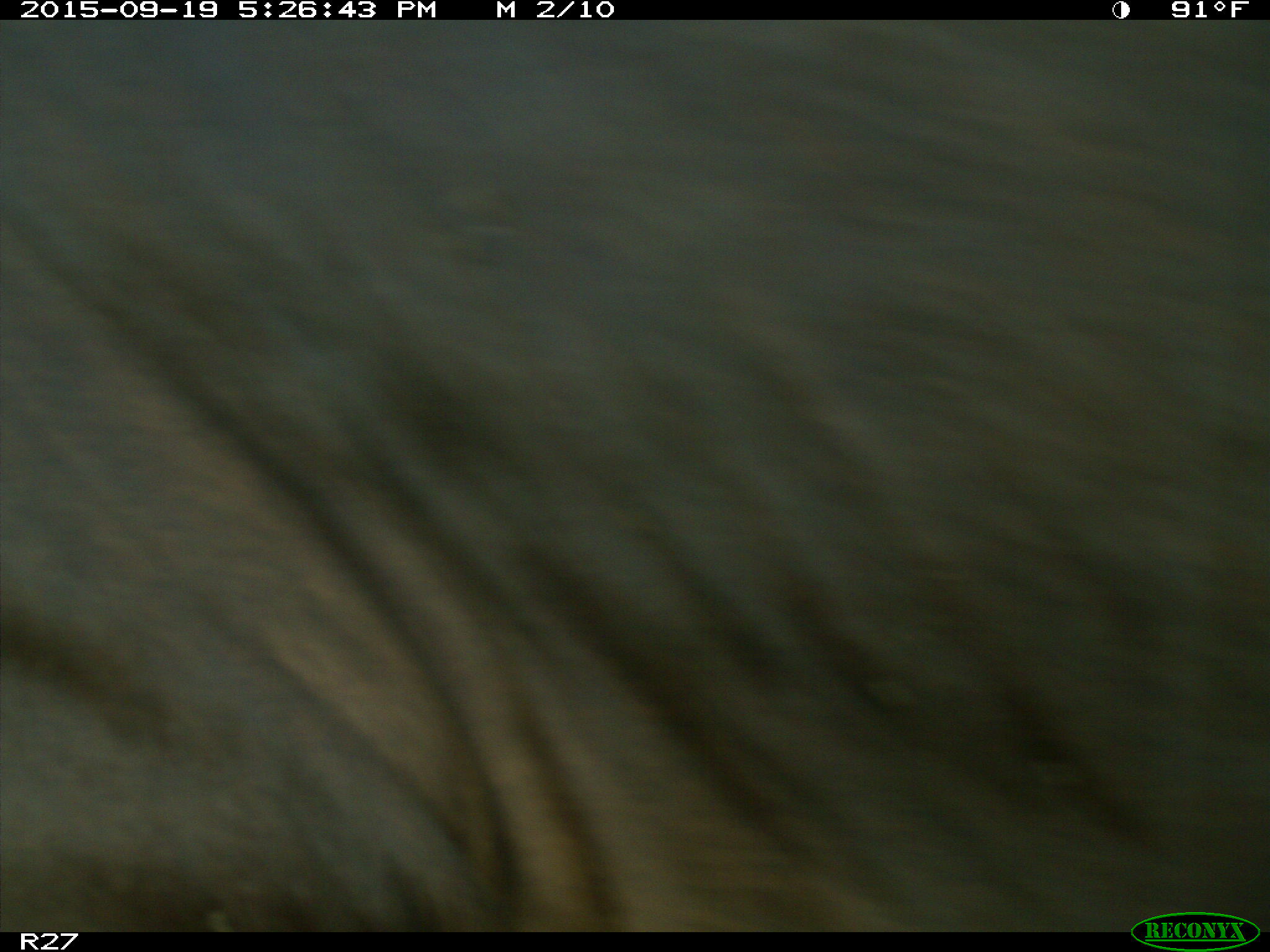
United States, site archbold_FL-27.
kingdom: Animalia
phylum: Chordata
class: Mammalia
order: Artiodactyla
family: Bovidae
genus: Bos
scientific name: Bos taurus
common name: domestic cow